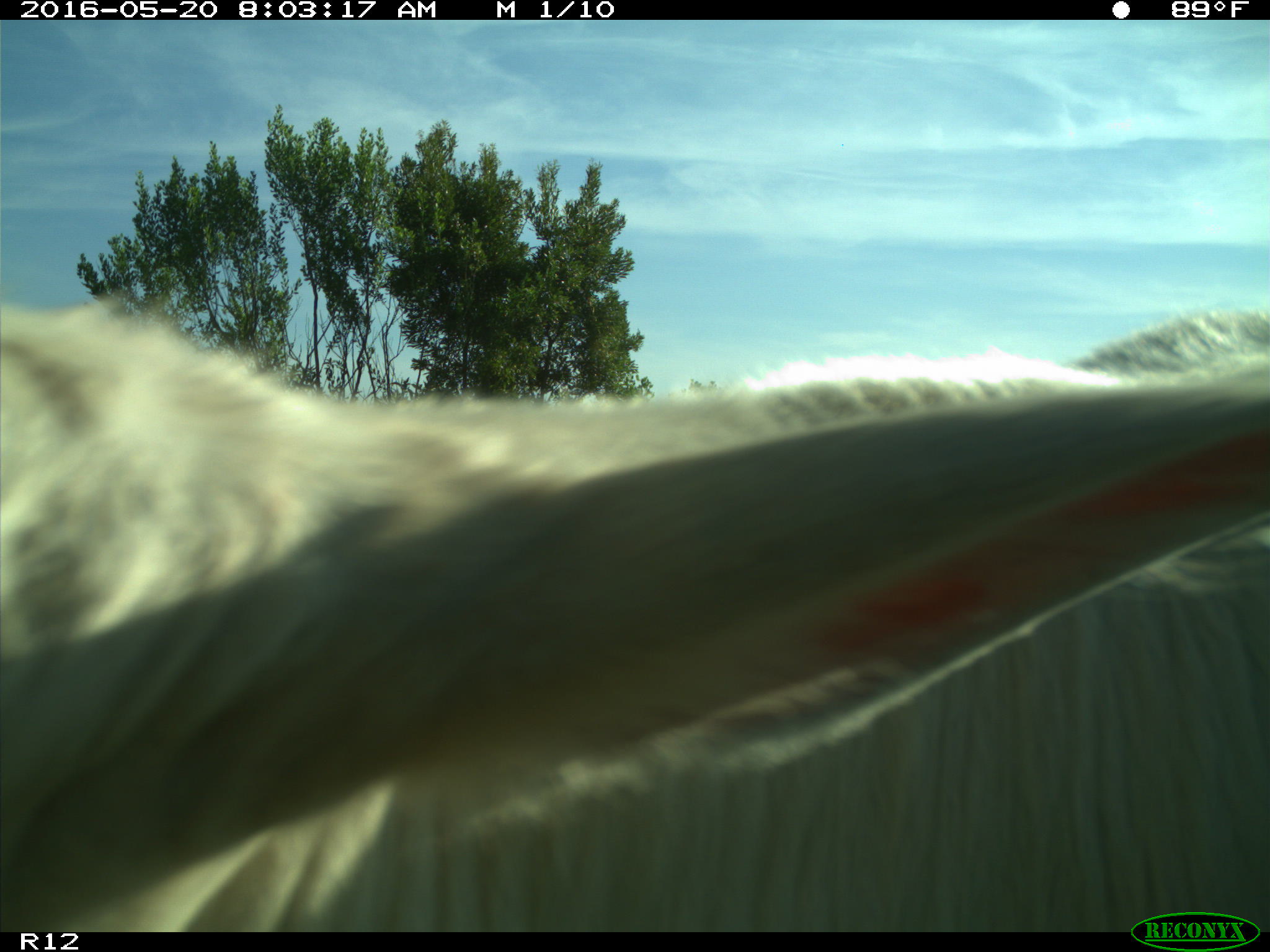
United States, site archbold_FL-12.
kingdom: Animalia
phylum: Chordata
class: Mammalia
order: Artiodactyla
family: Bovidae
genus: Bos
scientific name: Bos taurus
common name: domestic cow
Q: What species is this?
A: Bos taurus (domestic cow).